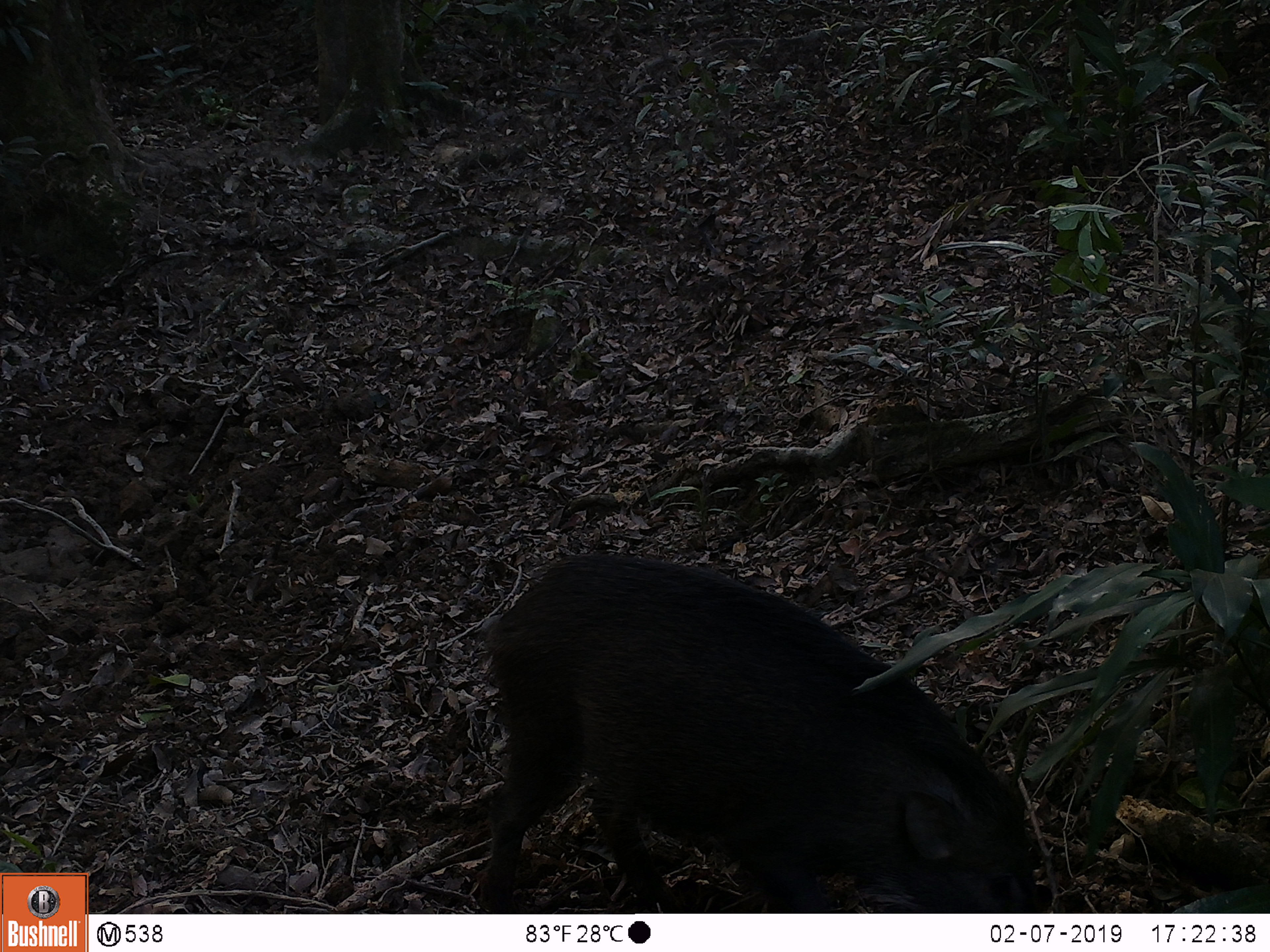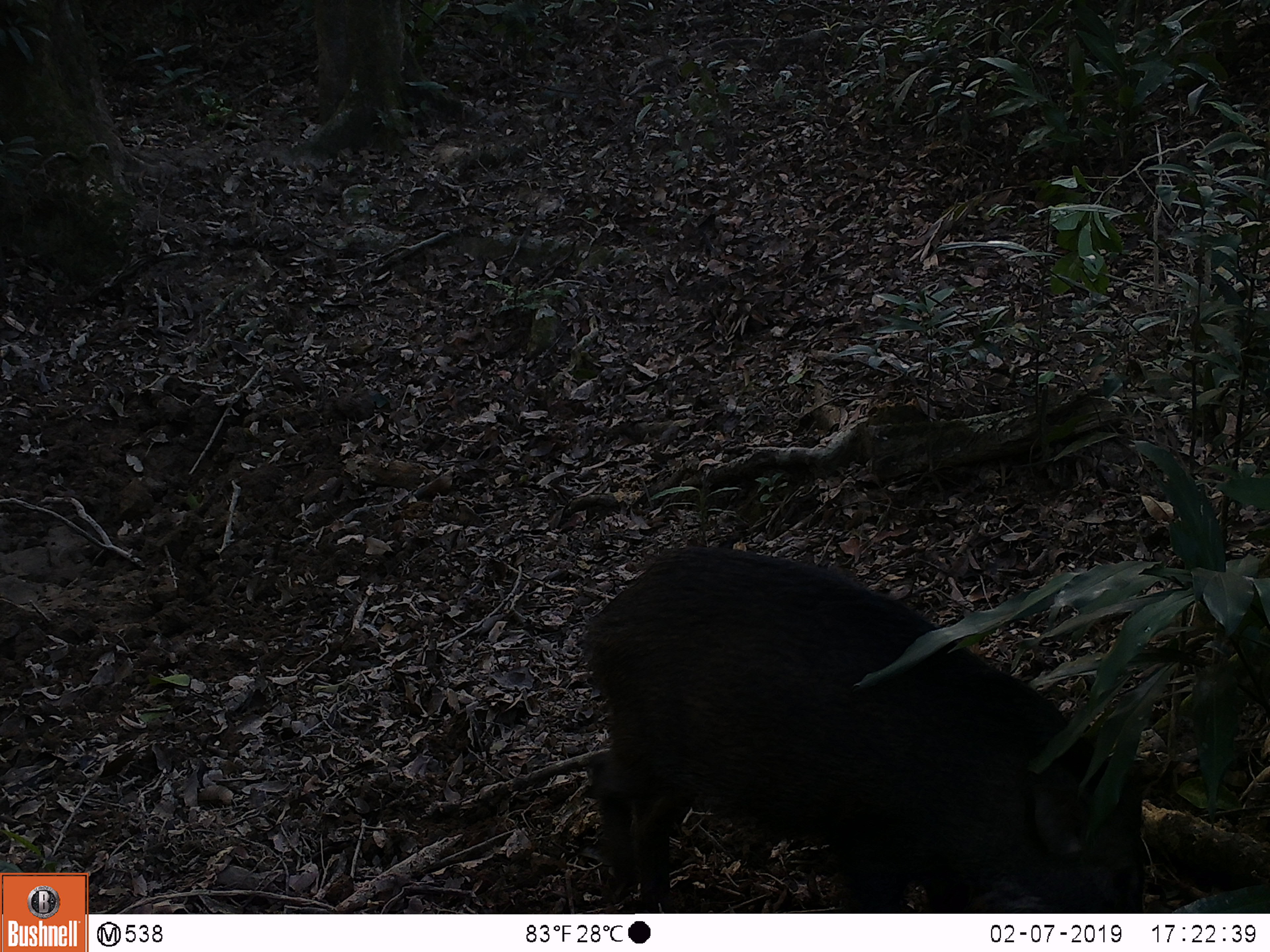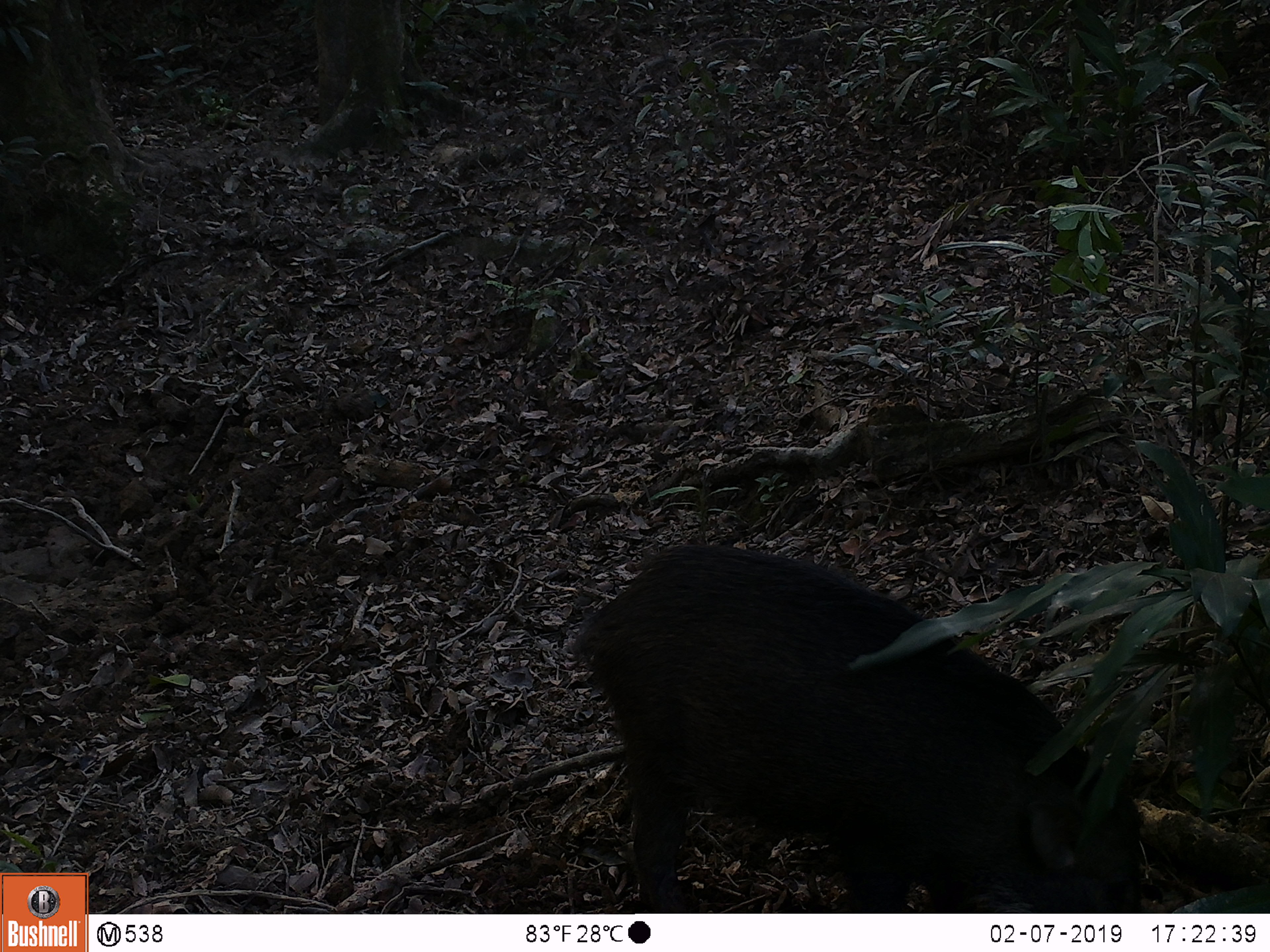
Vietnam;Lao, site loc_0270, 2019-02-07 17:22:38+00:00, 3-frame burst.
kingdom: Animalia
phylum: Chordata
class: Mammalia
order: Artiodactyla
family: Suidae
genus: Sus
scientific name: Sus scrofa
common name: eurasian wild pig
Eurasian wild pig (Sus scrofa). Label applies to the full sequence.